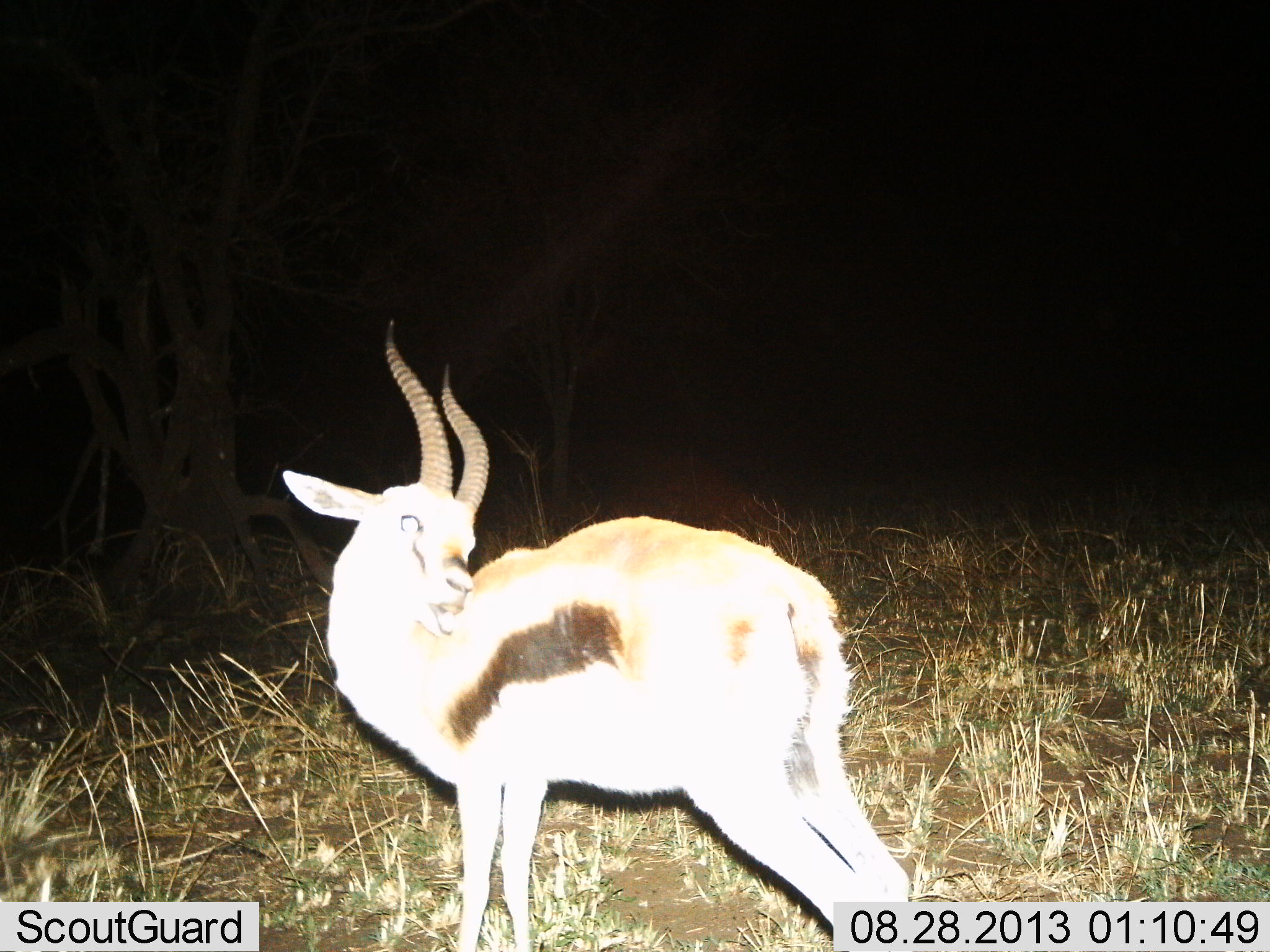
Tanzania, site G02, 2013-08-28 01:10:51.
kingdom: Animalia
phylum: Chordata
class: Mammalia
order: Artiodactyla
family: Bovidae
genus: Eudorcas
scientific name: Eudorcas thomsonii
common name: thomson's gazelle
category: gazellethomsons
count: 1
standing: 100%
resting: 0%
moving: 0%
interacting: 0%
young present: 0%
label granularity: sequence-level